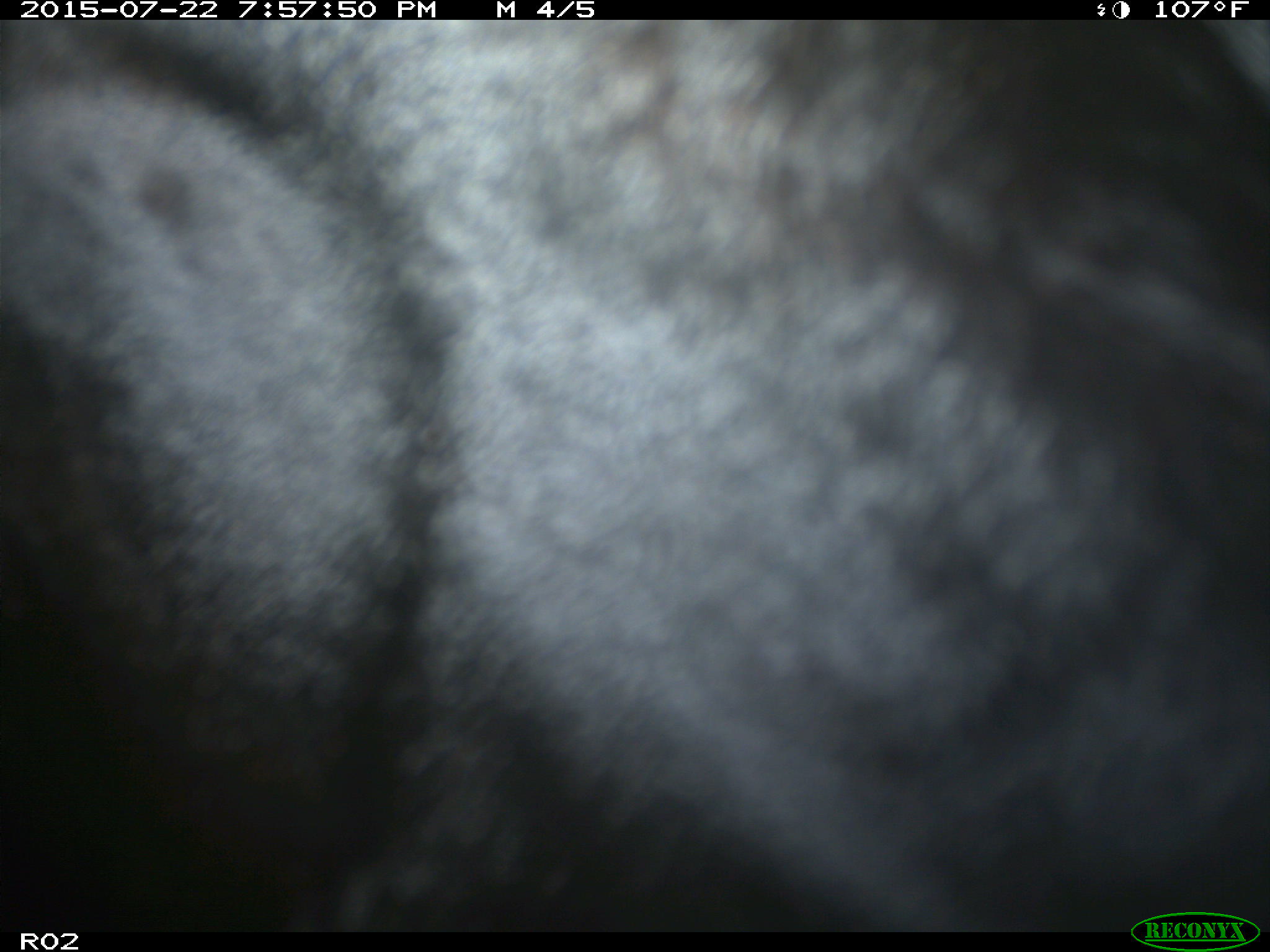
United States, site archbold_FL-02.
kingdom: Animalia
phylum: Chordata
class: Mammalia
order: Artiodactyla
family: Bovidae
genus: Bos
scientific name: Bos taurus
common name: domestic cow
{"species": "Bos taurus (domestic cow)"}